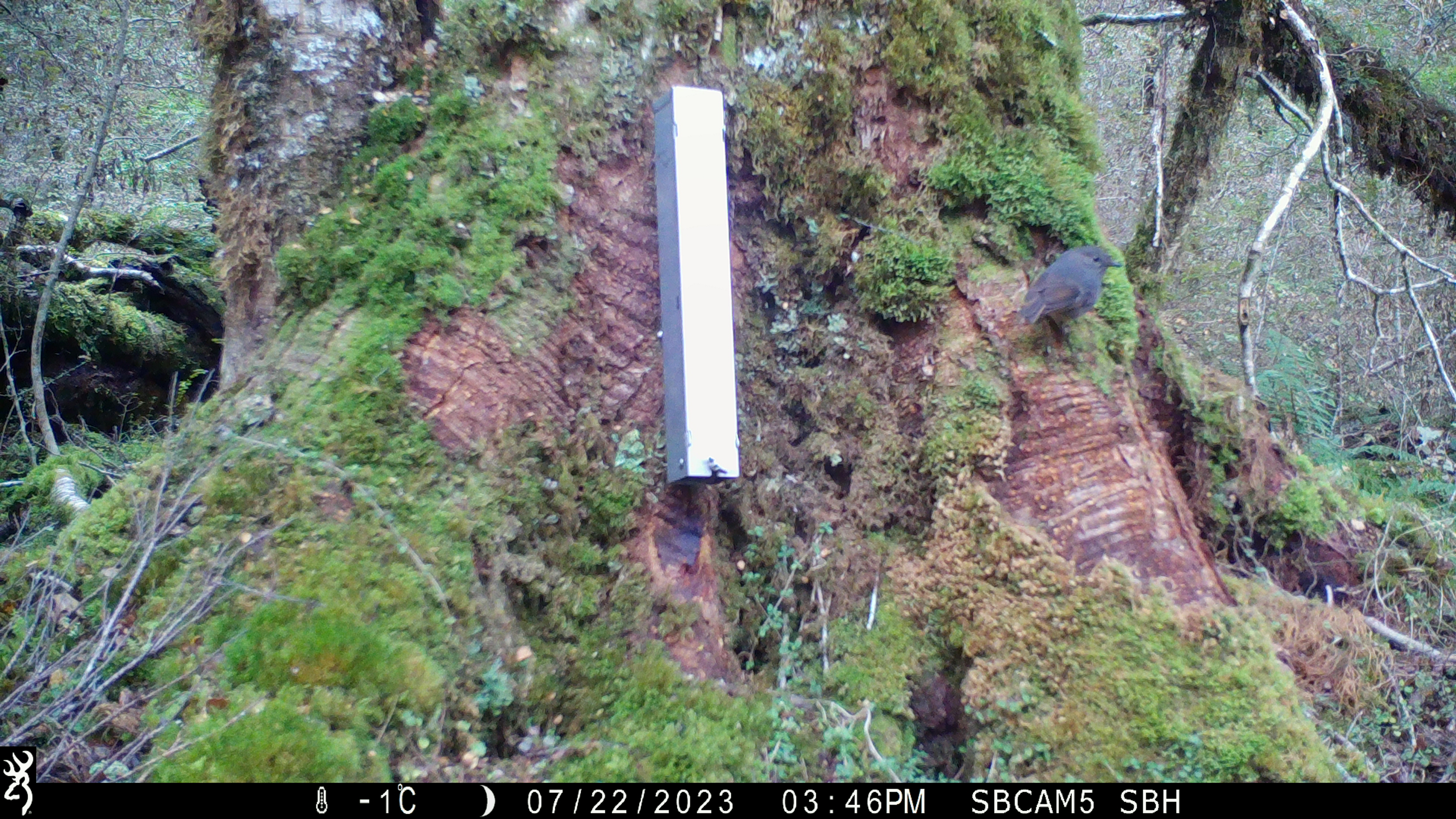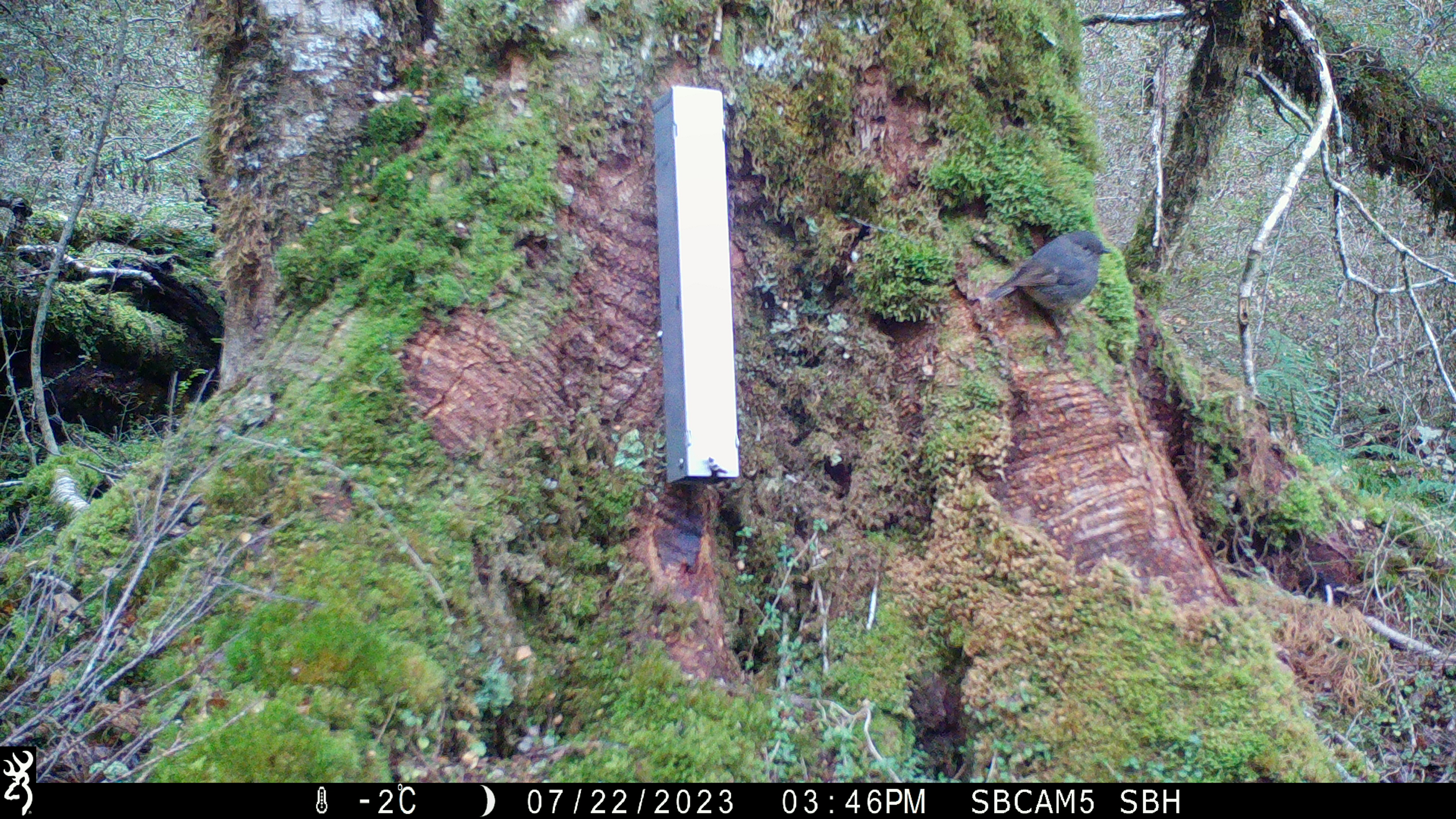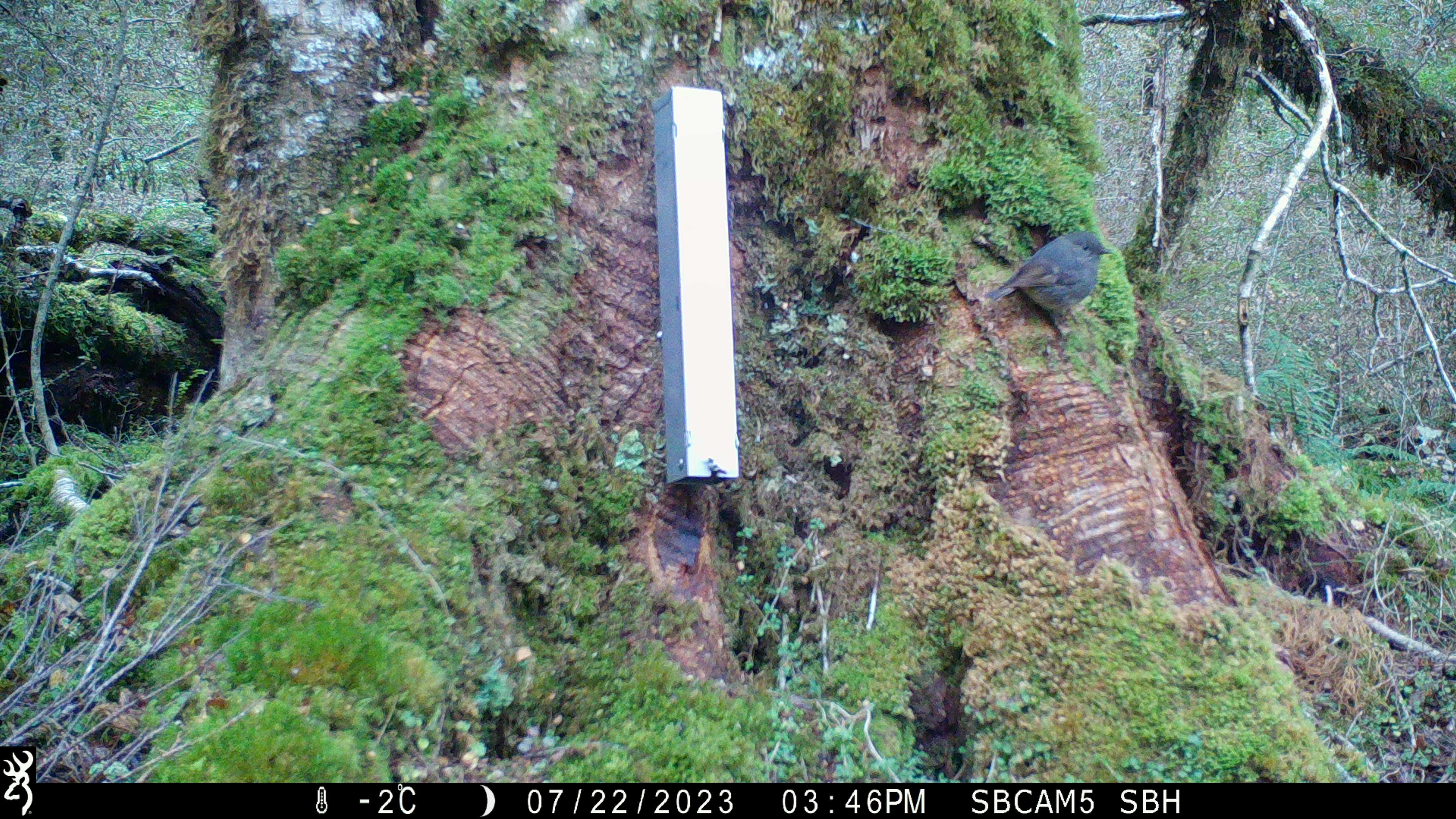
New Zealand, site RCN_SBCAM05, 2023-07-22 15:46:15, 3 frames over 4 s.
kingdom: Animalia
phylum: Chordata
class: Aves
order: Passeriformes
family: Petroicidae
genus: Petroica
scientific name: Petroica australis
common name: new zealand robin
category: robin